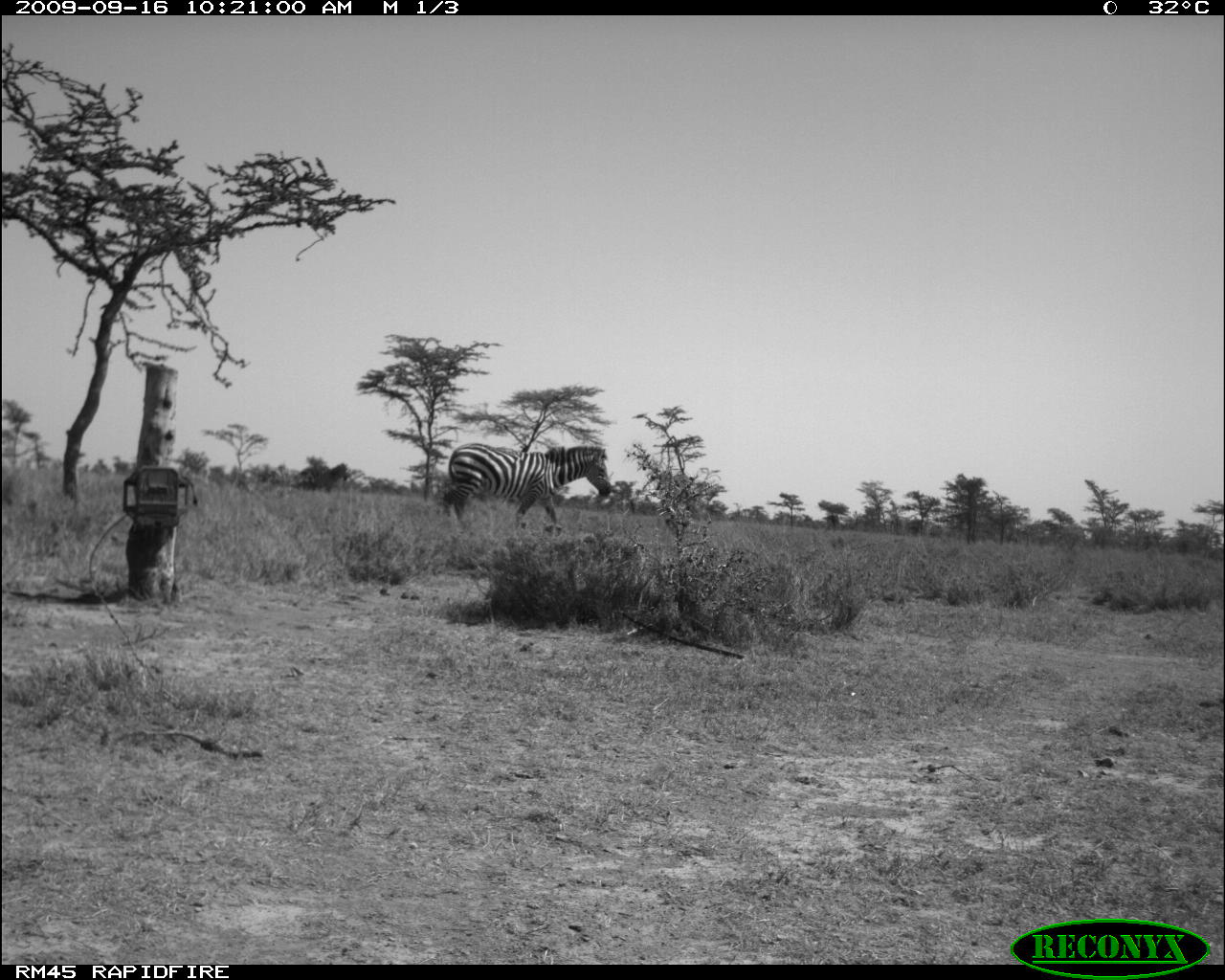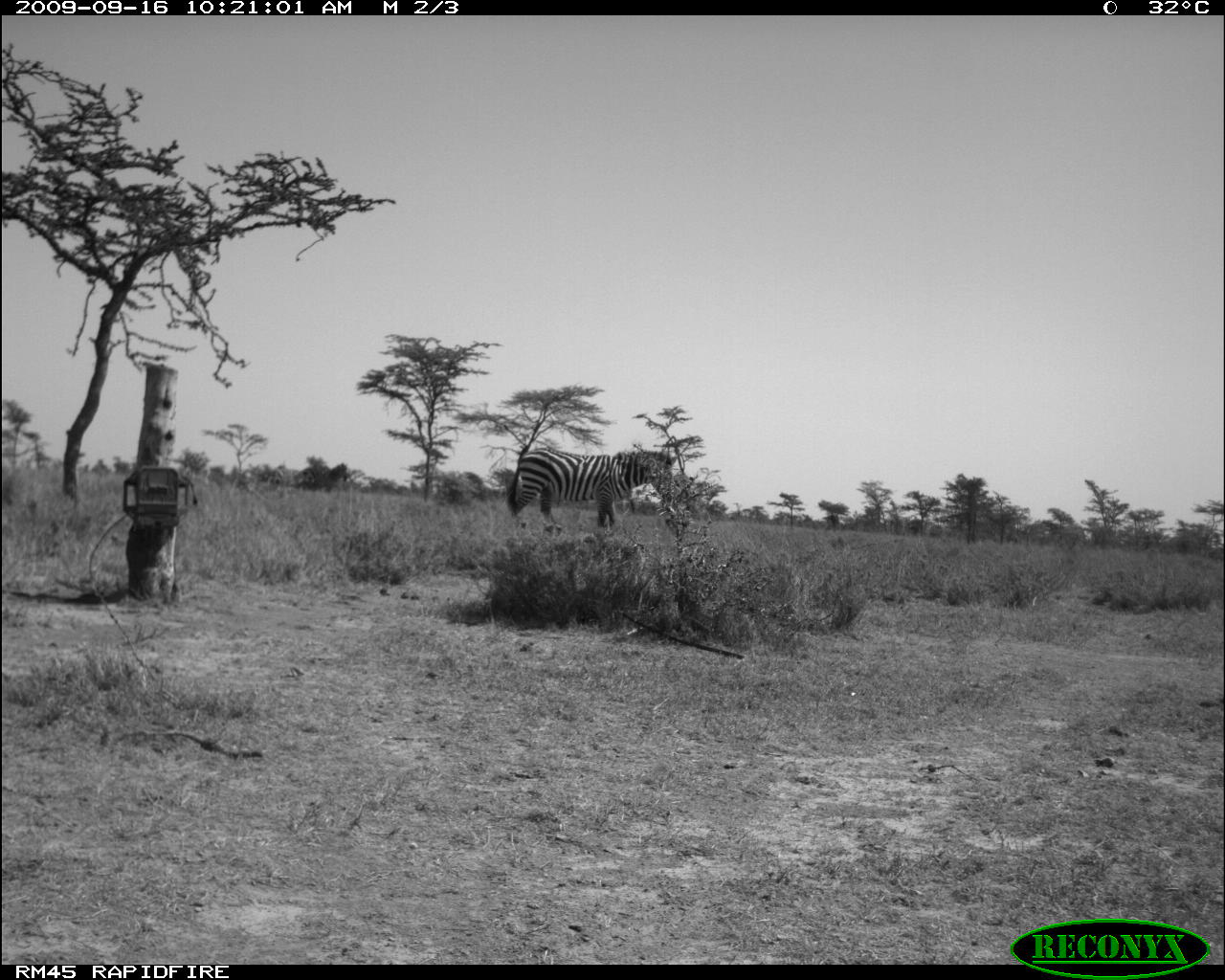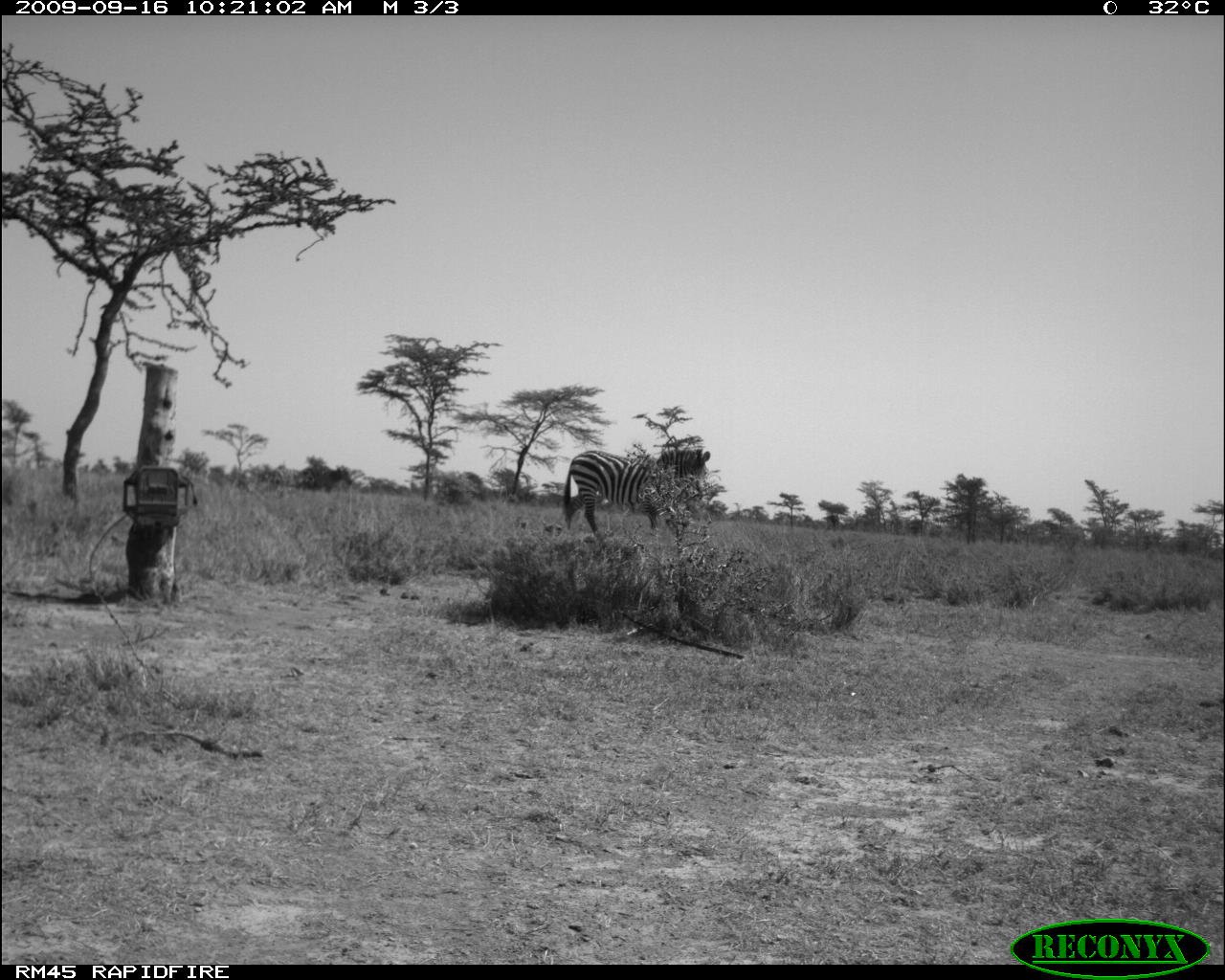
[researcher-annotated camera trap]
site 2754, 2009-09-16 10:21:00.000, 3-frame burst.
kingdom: Animalia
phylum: Chordata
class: Mammalia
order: Perissodactyla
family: Equidae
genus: Equus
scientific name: Equus quagga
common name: plains zebra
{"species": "Equus quagga (plains zebra)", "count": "2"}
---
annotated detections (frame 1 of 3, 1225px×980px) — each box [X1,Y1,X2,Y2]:
equus quagga: [438,441,612,532]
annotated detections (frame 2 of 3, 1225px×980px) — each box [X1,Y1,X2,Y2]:
equus quagga: [506,445,679,530]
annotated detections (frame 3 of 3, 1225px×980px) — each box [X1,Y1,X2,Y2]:
equus quagga: [560,445,713,539]